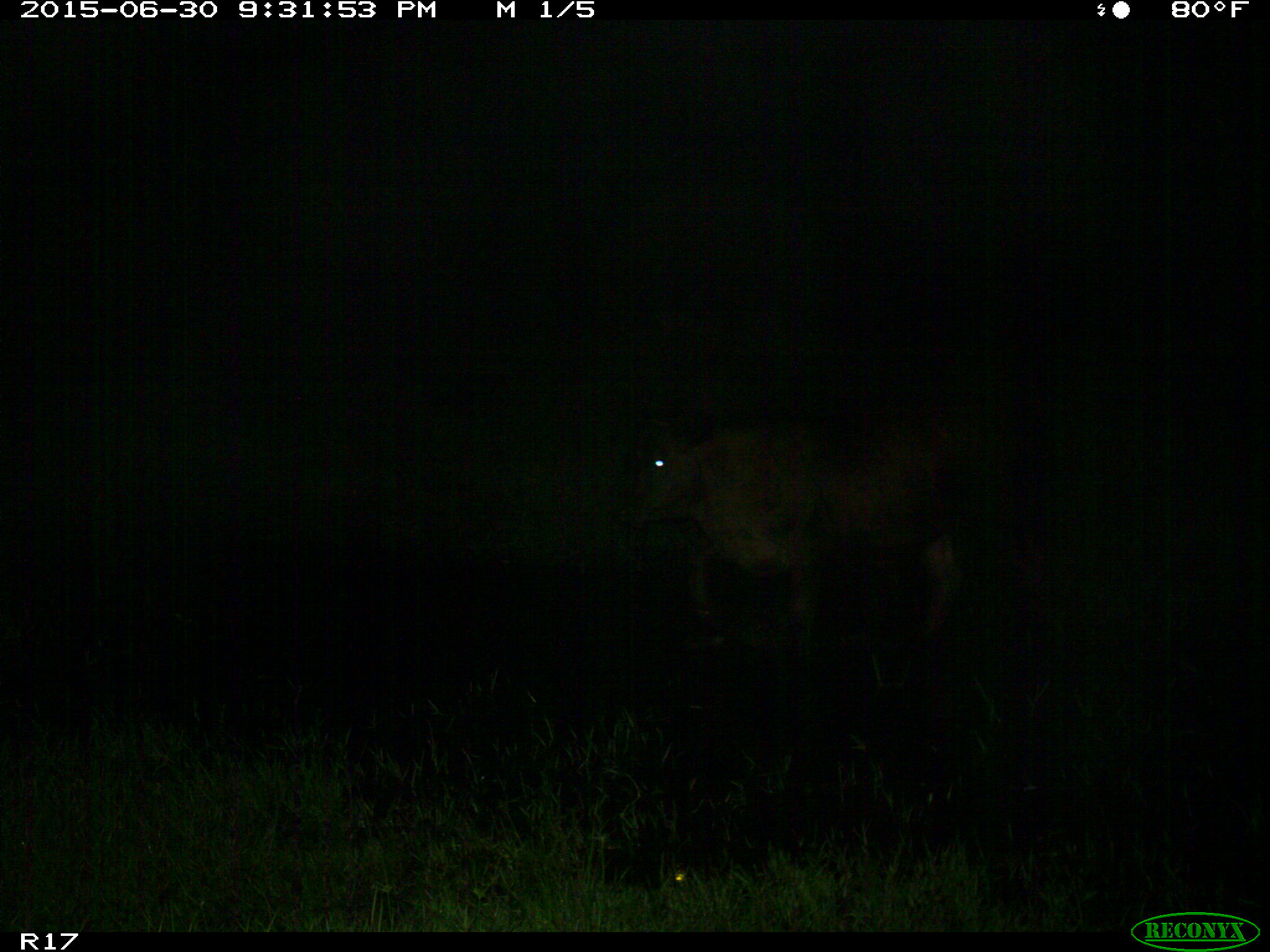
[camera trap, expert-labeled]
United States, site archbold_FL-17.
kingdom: Animalia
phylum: Chordata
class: Mammalia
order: Artiodactyla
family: Bovidae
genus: Bos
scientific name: Bos taurus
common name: domestic cow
Bos taurus (domestic cow).